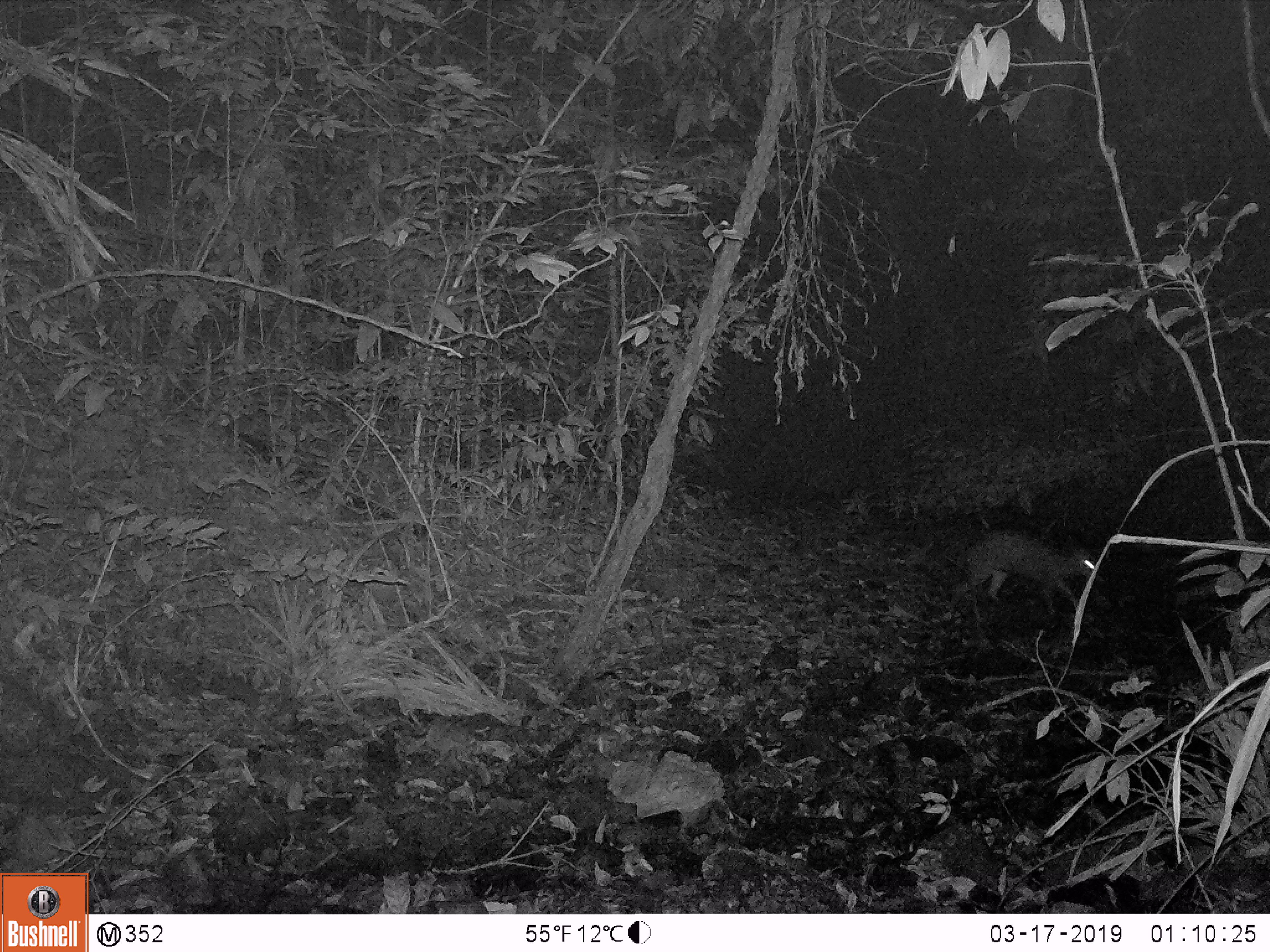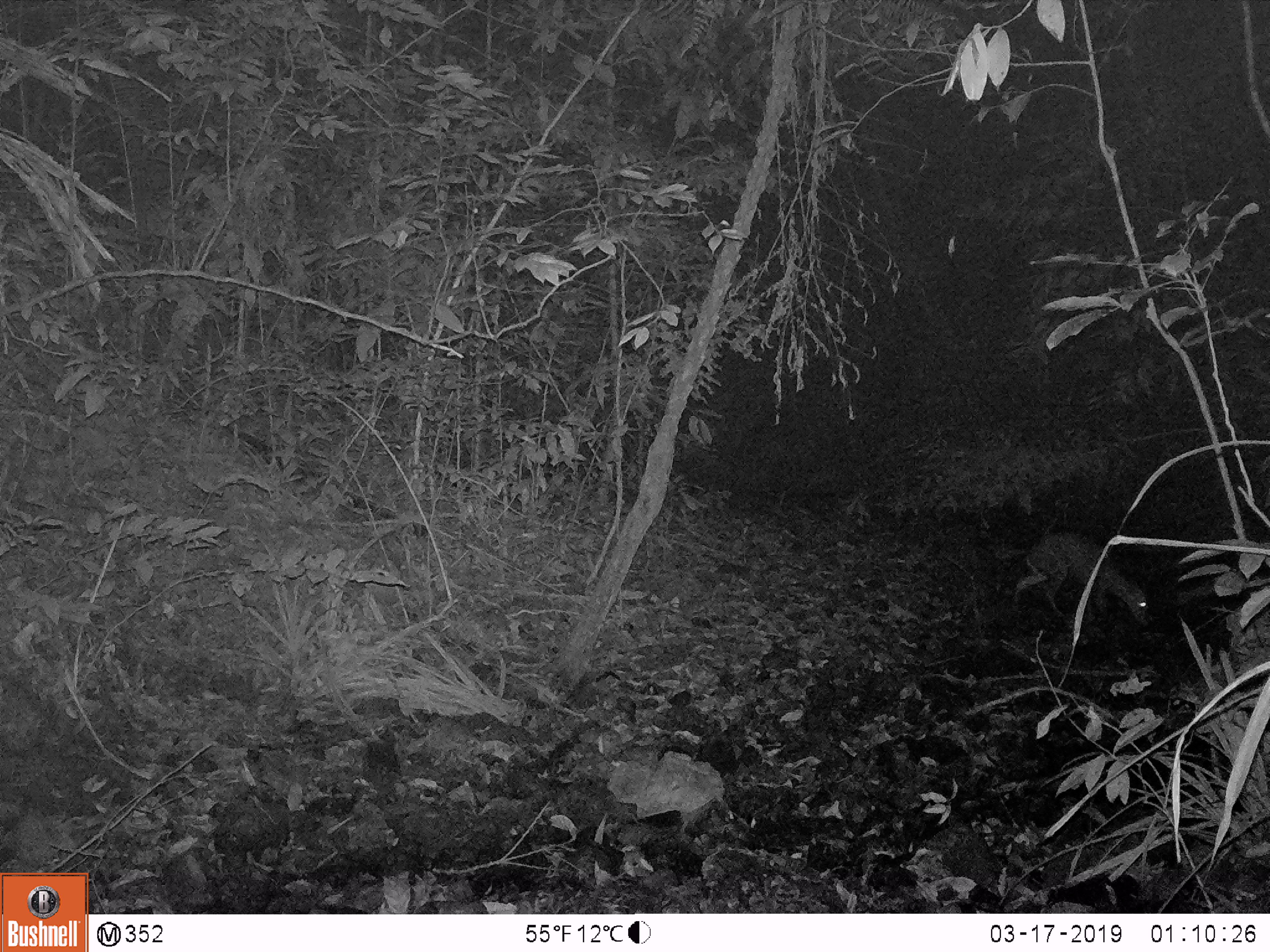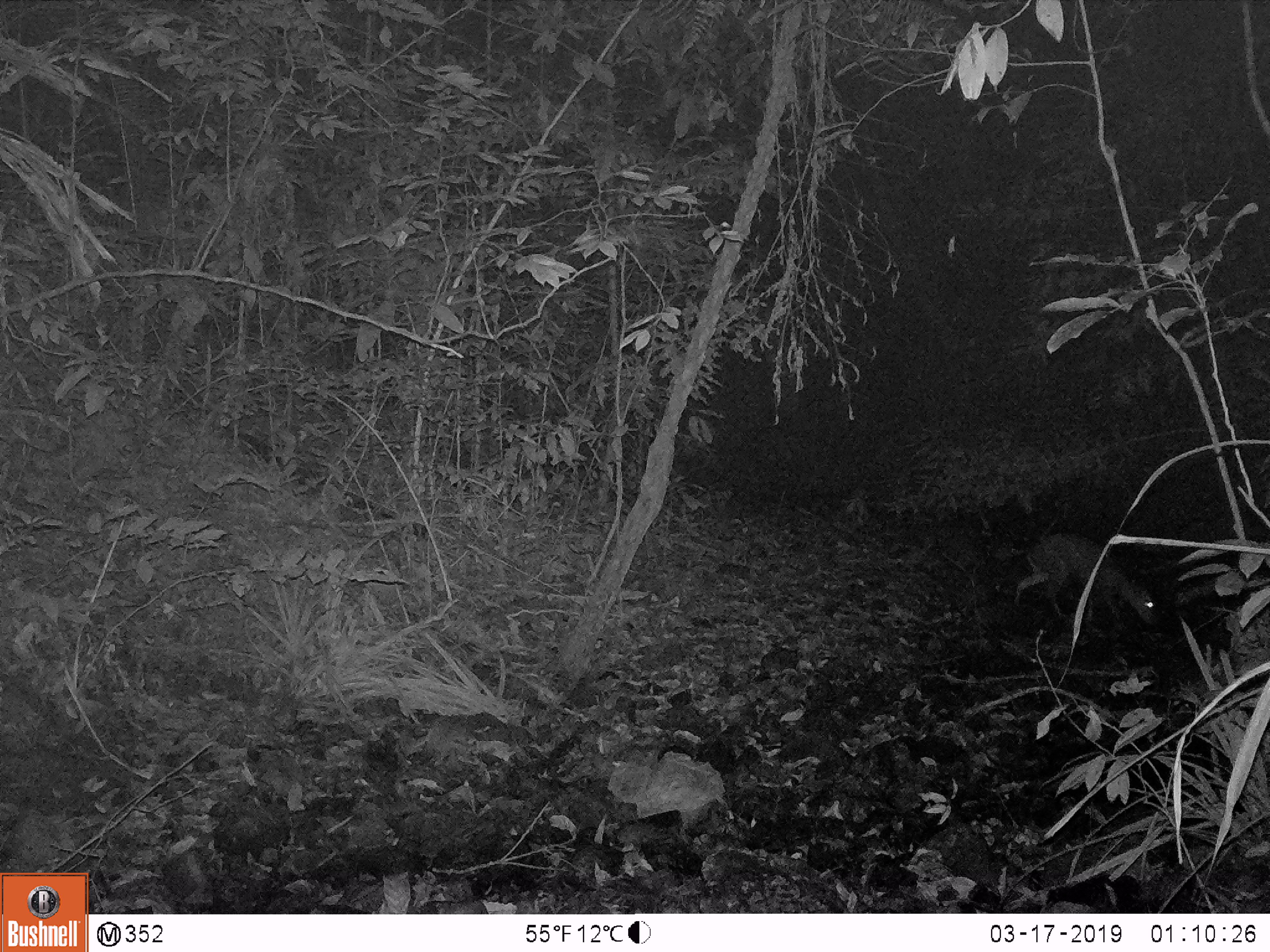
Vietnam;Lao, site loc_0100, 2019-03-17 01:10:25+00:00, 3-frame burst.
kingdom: Animalia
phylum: Chordata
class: Mammalia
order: Artiodactyla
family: Cervidae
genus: Muntiacus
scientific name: Muntiacus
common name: muntjacs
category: unidentified muntjac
Unidentified muntjac (muntjacs) (Muntiacus). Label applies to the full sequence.